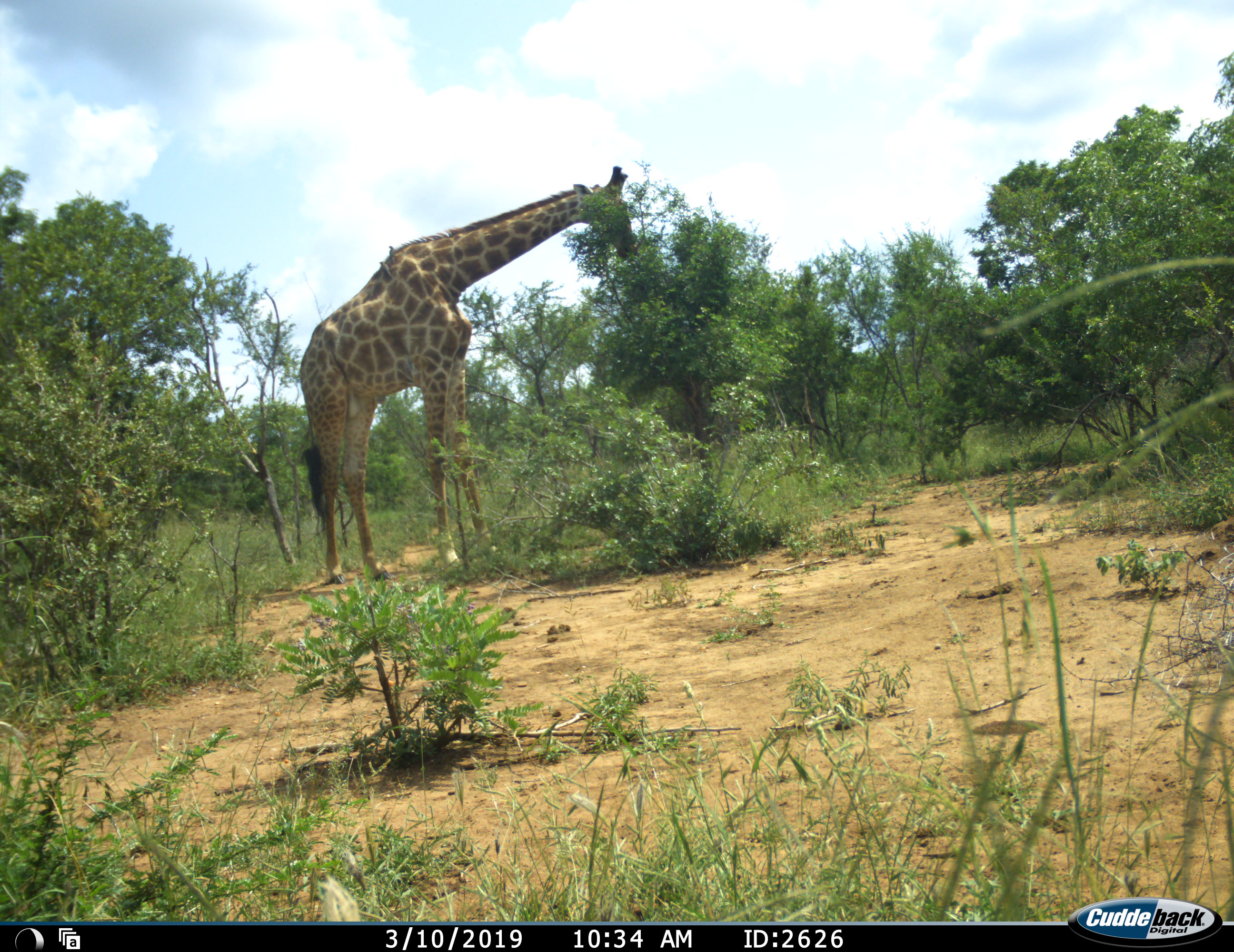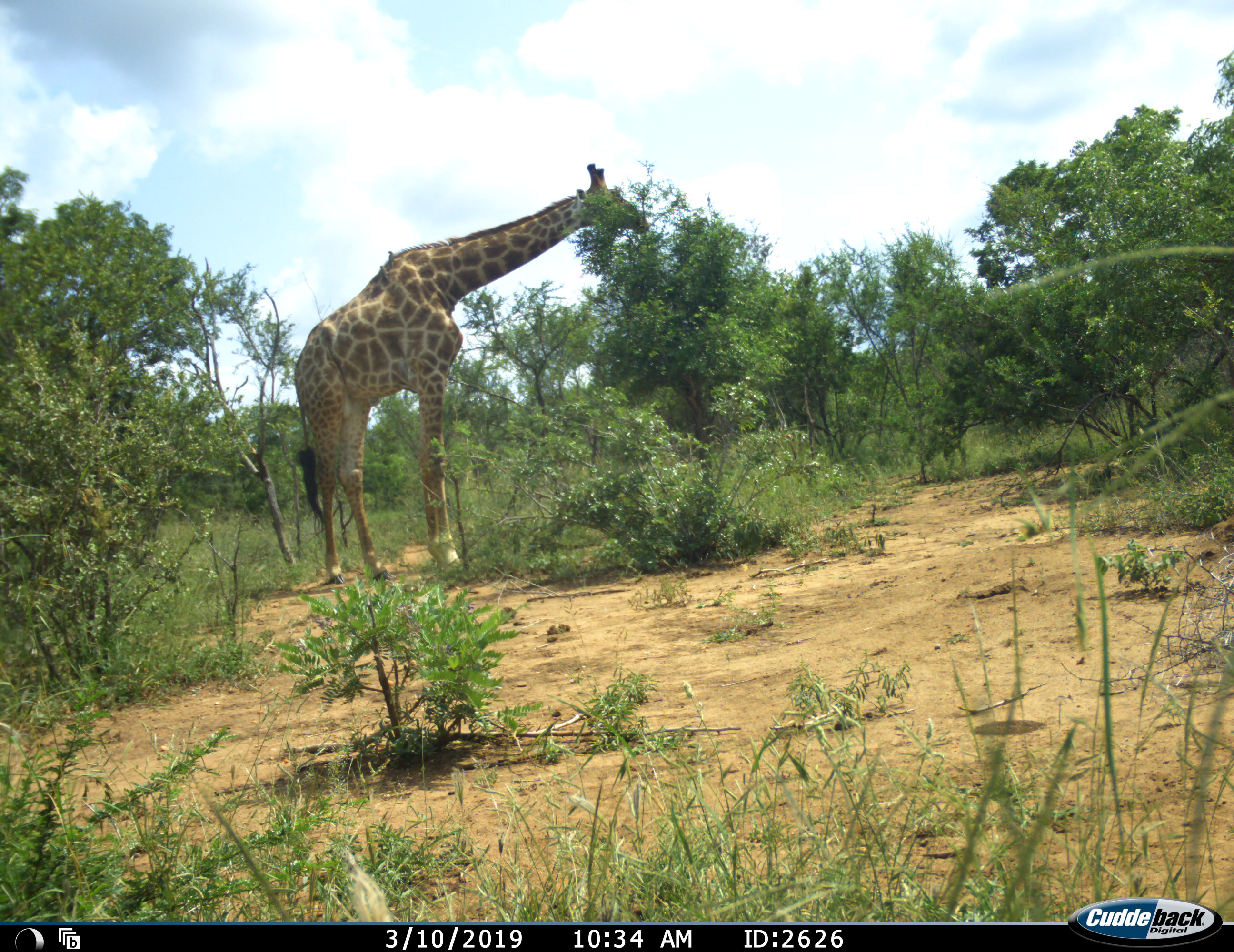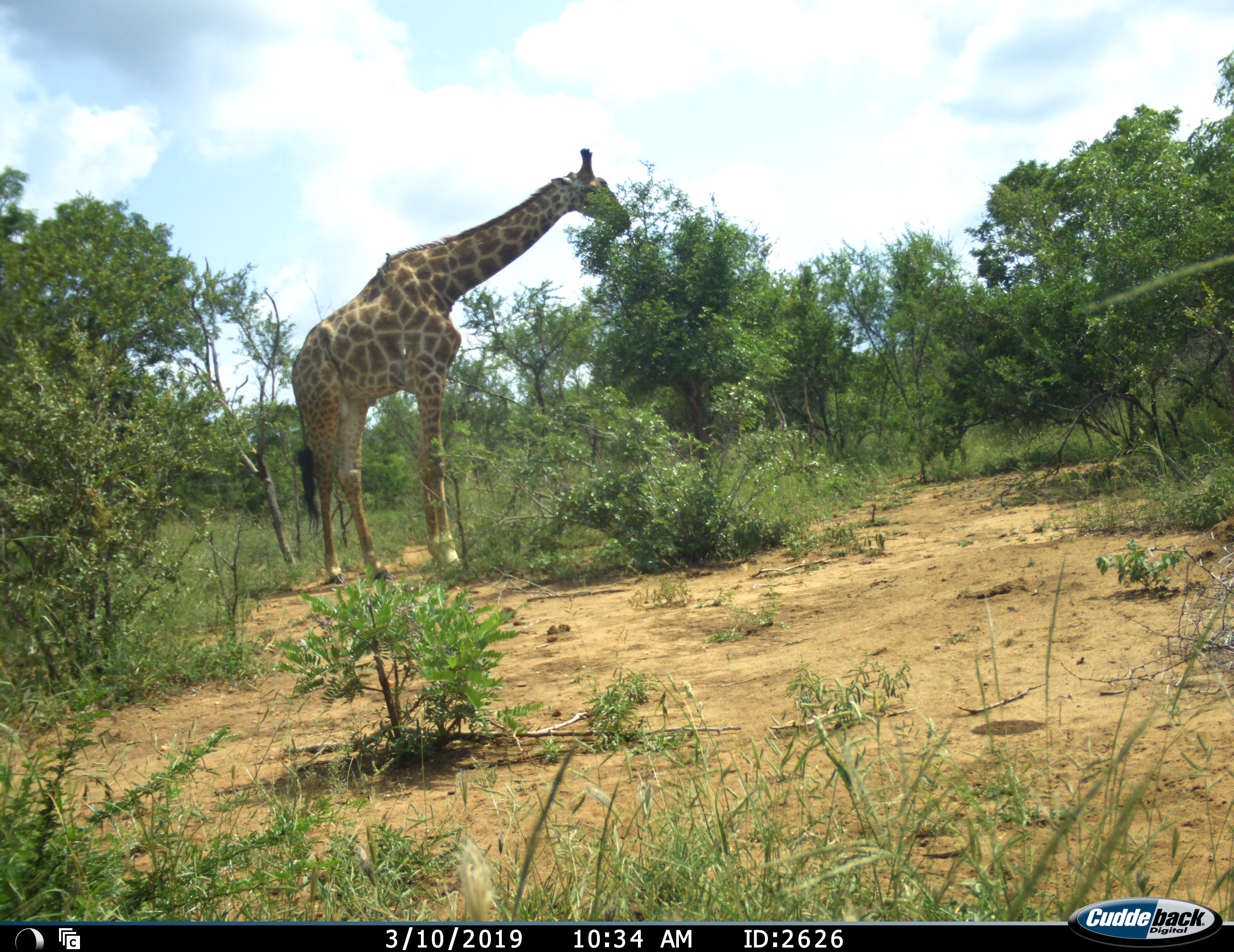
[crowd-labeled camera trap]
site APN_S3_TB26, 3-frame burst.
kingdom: Animalia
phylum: Chordata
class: Mammalia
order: Artiodactyla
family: Giraffidae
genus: Giraffa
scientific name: Giraffa camelopardalis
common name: giraffe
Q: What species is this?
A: Giraffe (Giraffa camelopardalis).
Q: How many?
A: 1.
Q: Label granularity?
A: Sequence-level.